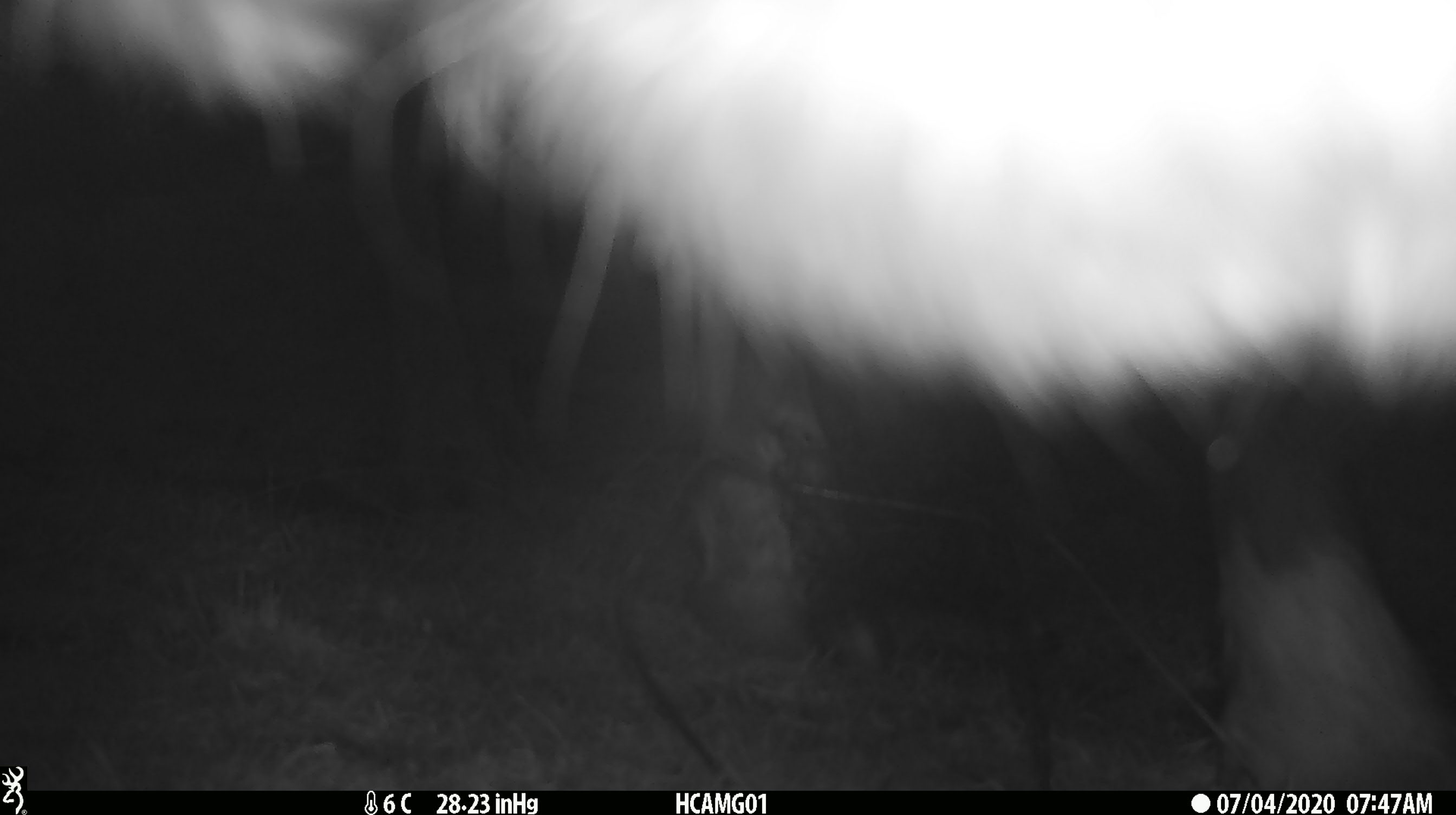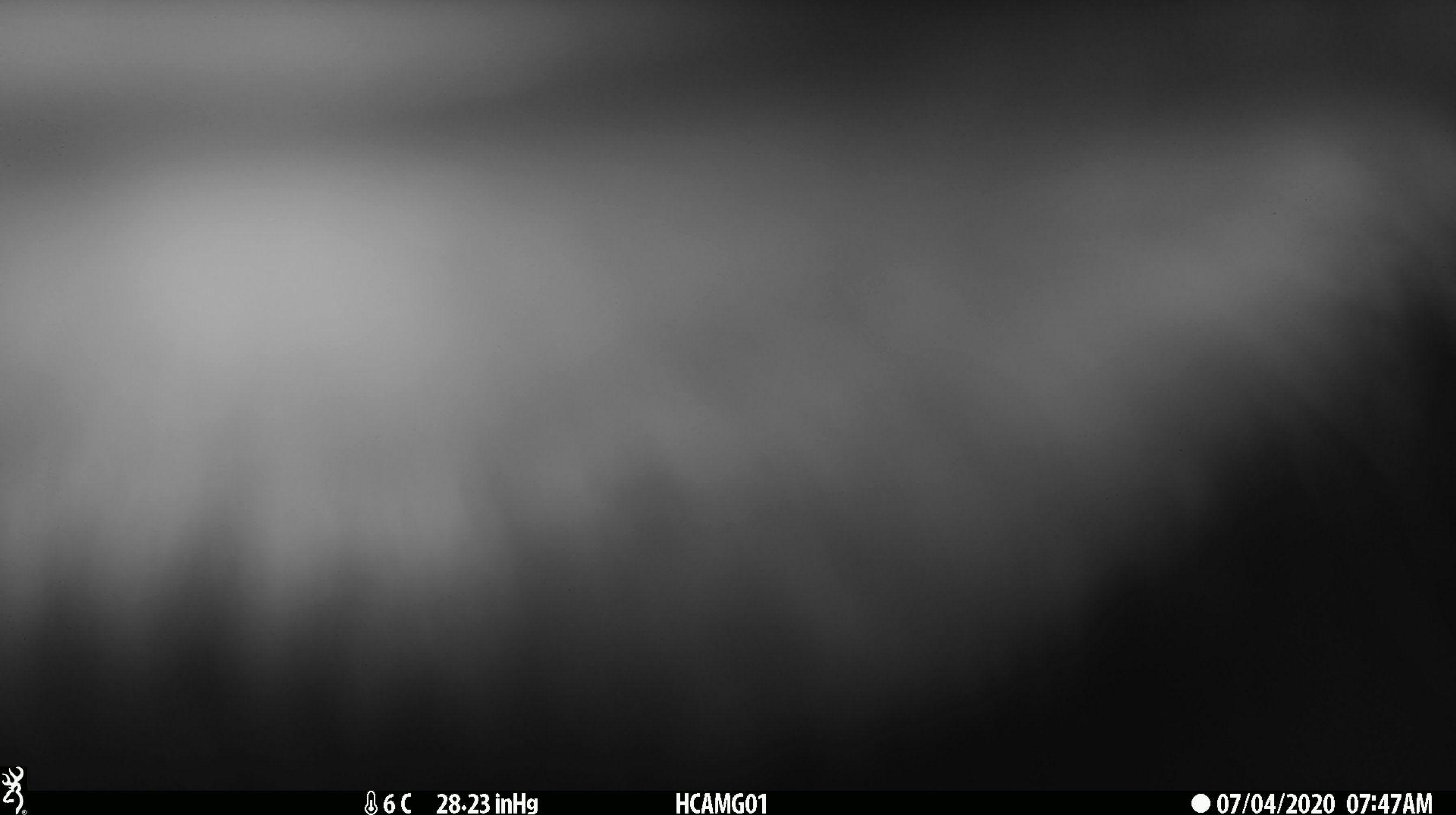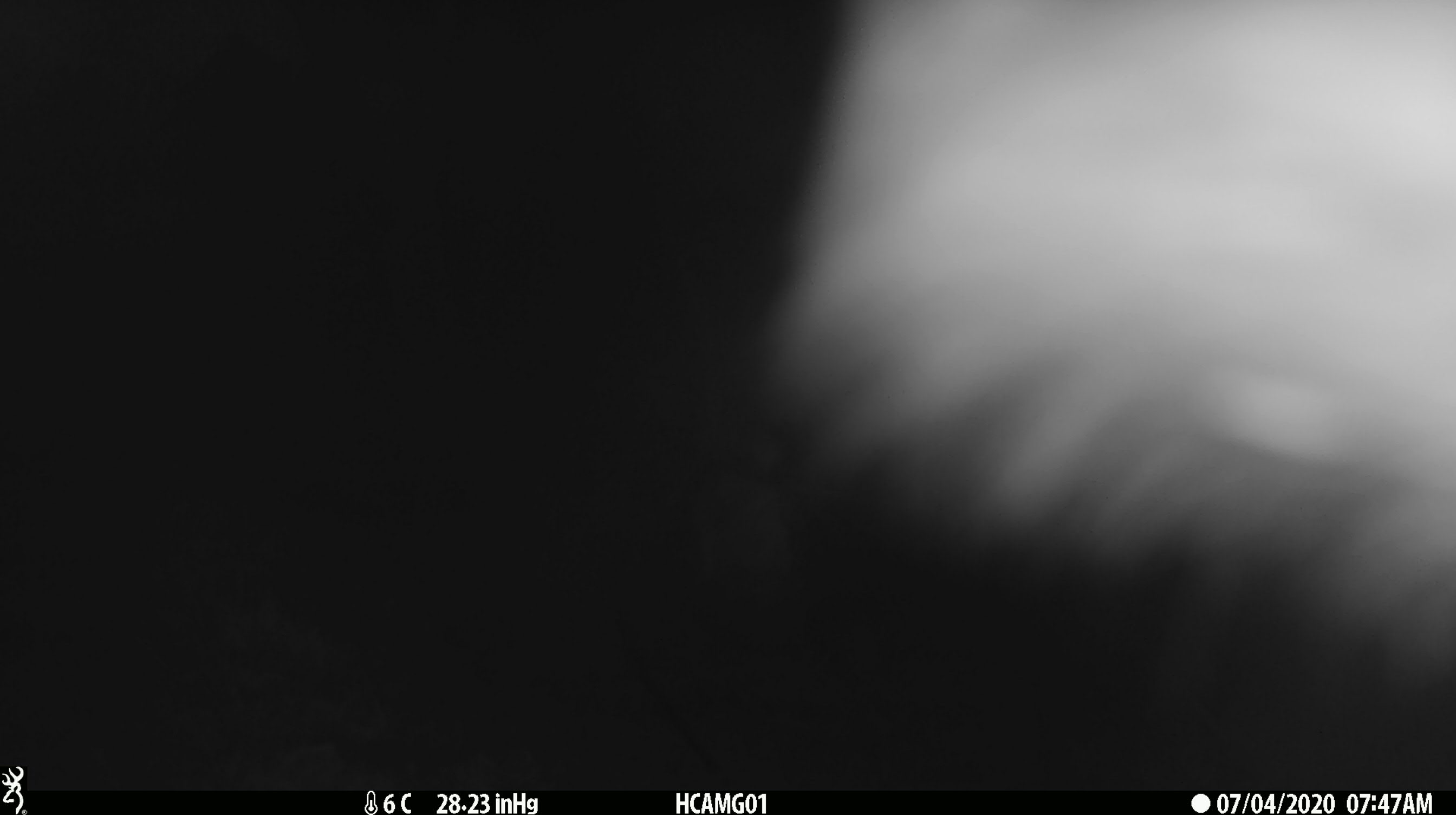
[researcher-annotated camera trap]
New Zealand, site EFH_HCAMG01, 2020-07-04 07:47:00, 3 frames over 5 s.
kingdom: Animalia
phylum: Chordata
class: Mammalia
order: Artiodactyla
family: Bovidae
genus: Bos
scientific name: Bos taurus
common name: domestic cow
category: cow